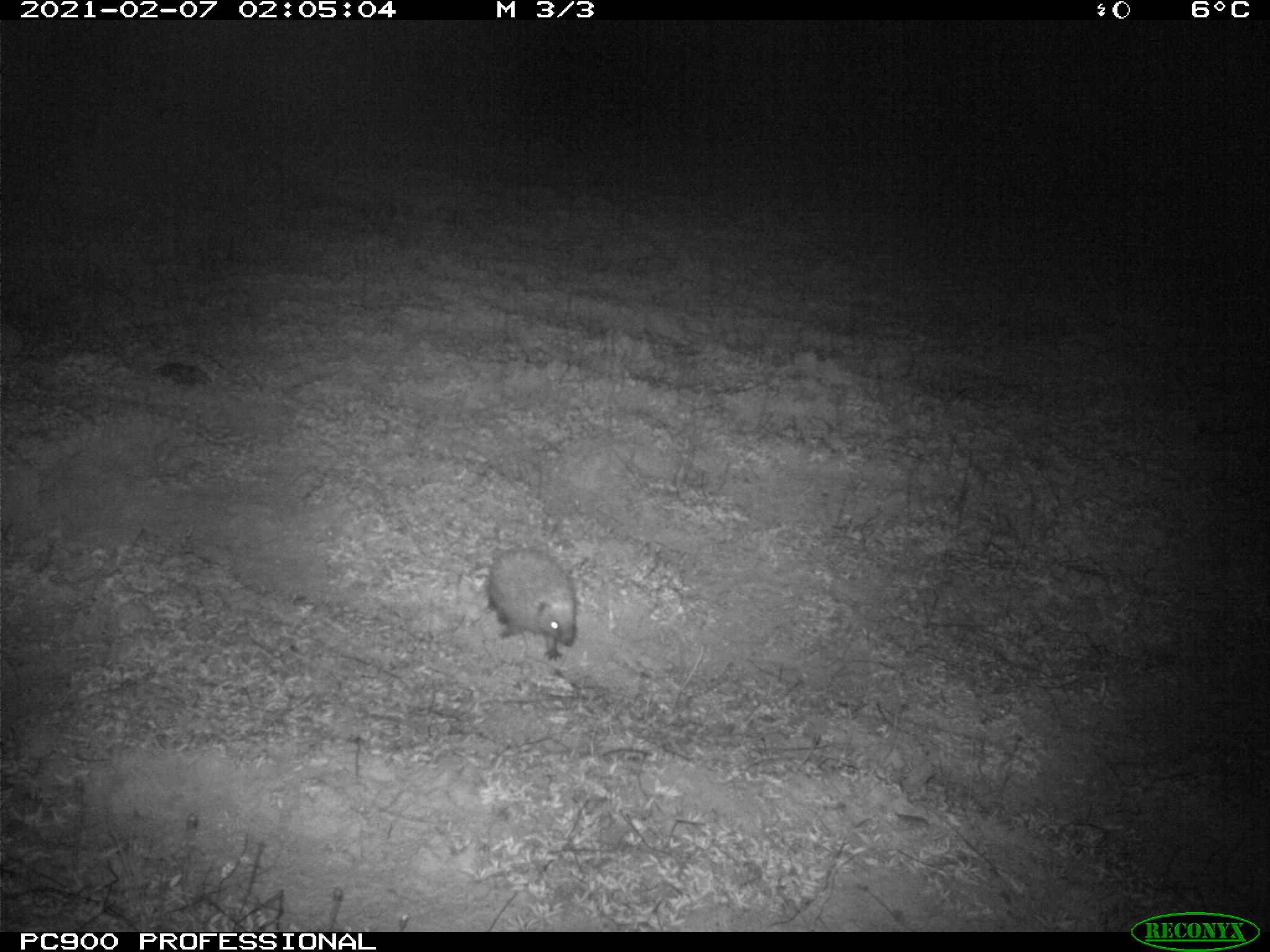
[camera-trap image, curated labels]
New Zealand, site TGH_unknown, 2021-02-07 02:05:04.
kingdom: Animalia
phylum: Chordata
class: Mammalia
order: Eulipotyphla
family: Erinaceidae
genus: Erinaceus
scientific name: Erinaceus europaeus europaeus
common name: european hedgehog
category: hedgehog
Hedgehog (european hedgehog) (Erinaceus europaeus europaeus).